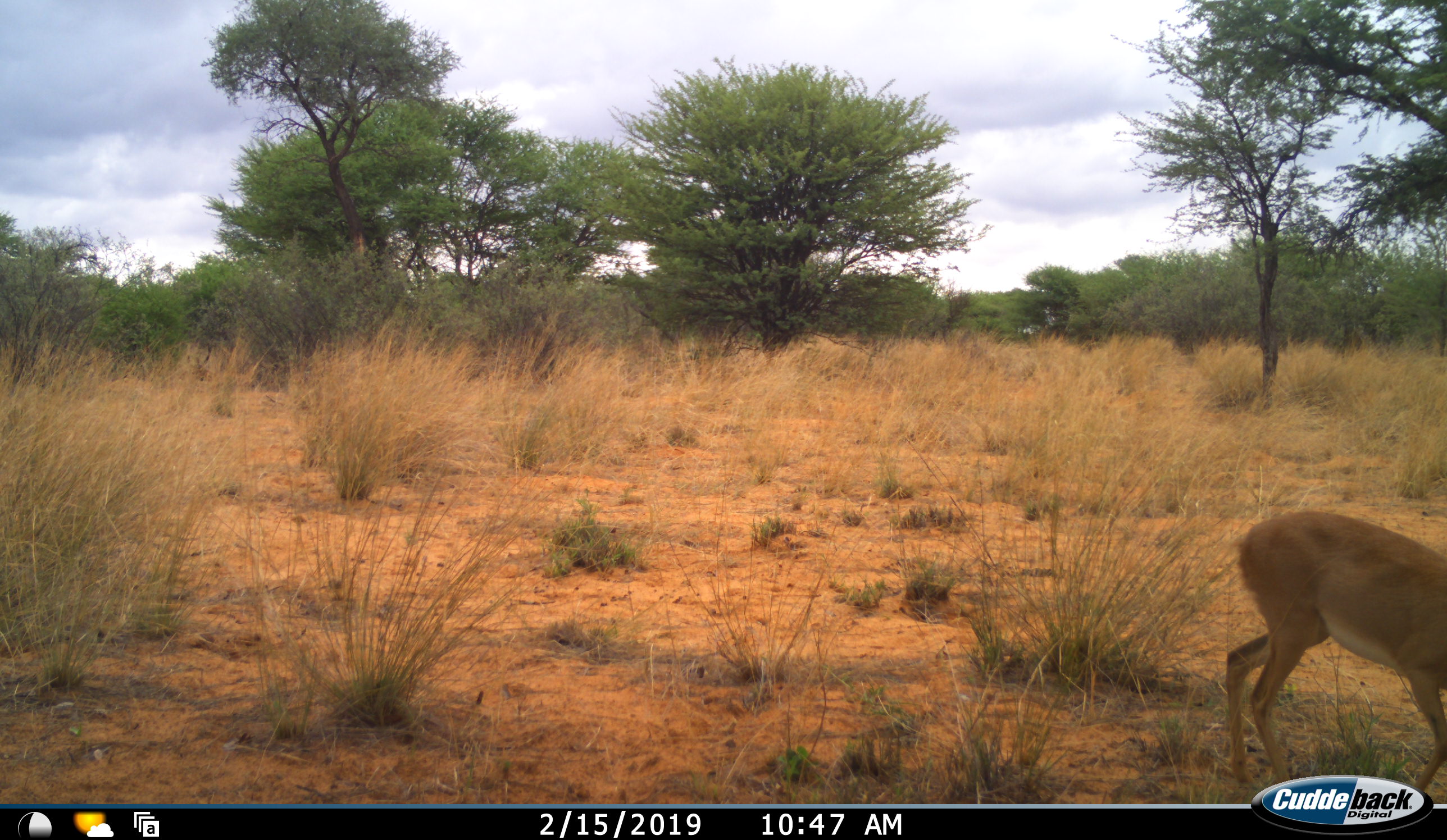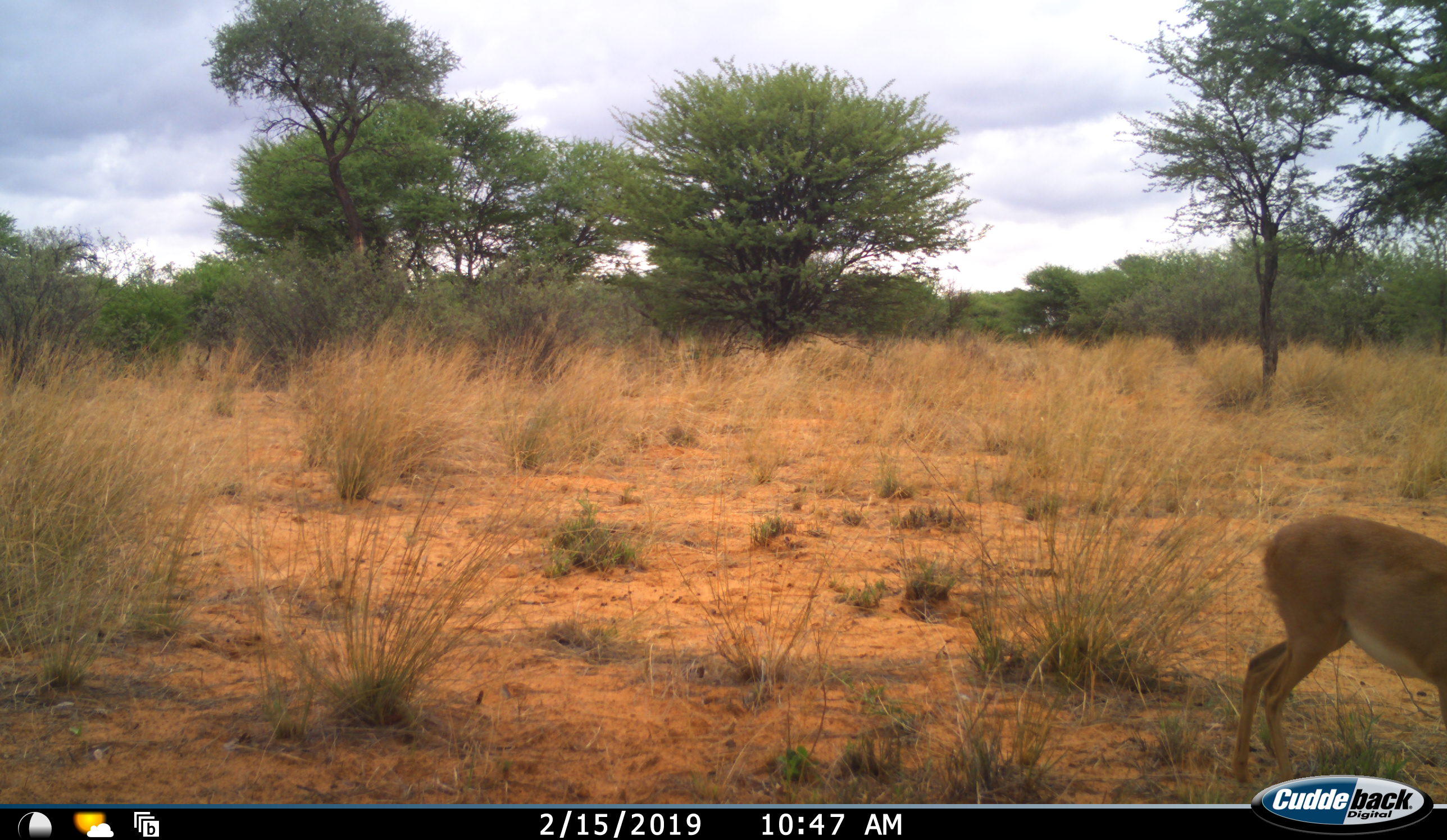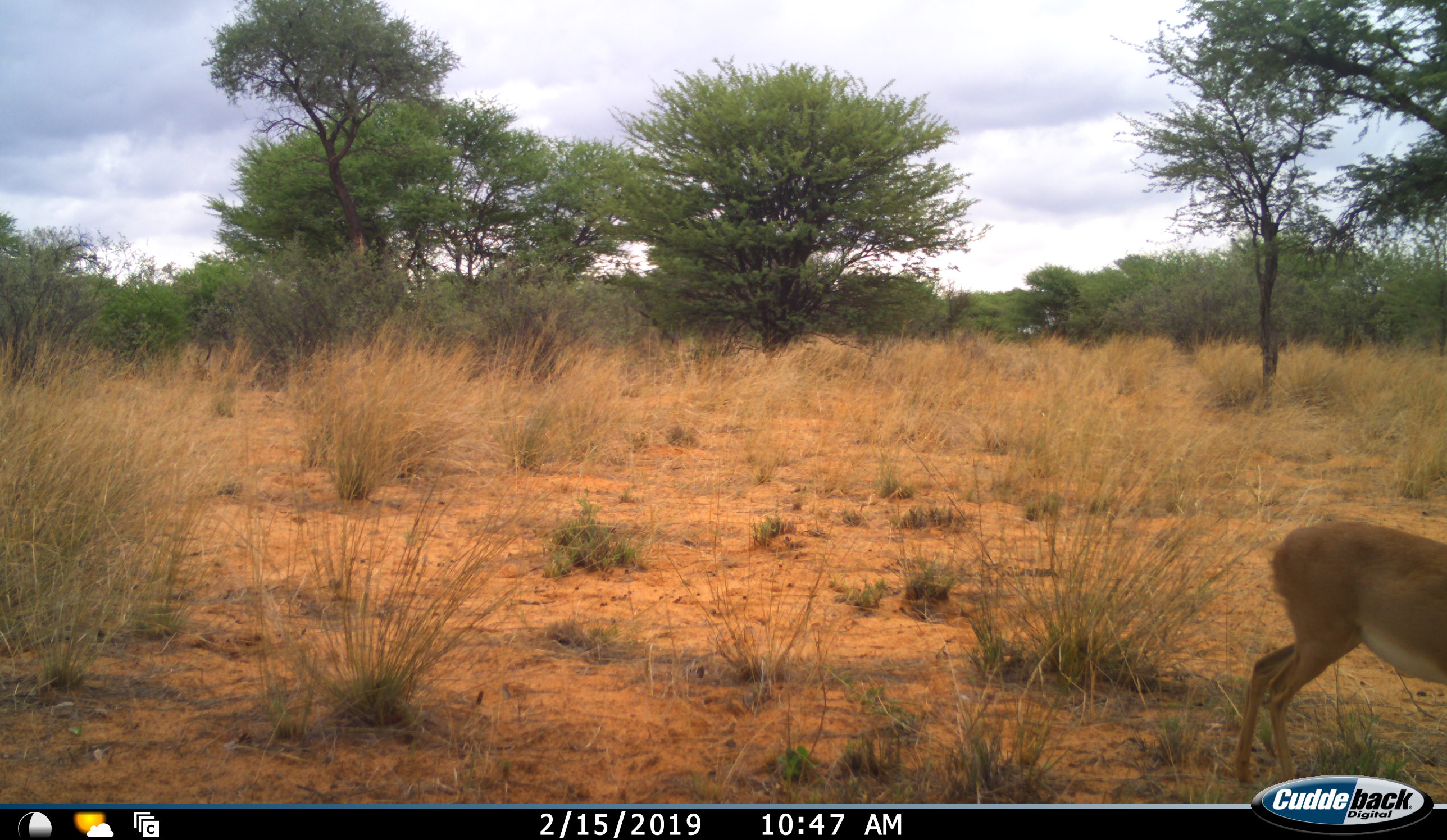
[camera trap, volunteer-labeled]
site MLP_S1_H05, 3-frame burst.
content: unidentified animal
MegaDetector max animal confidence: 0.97